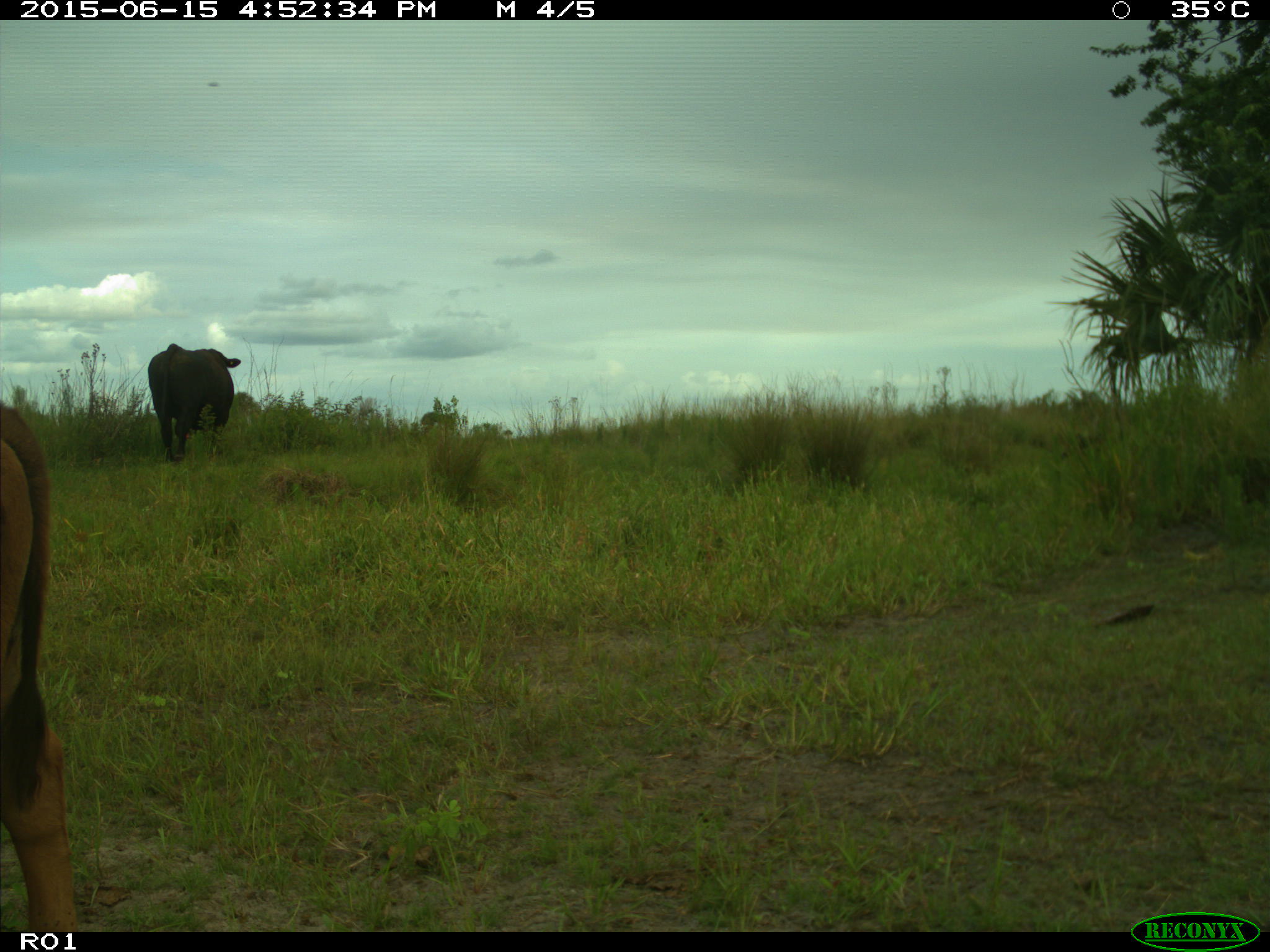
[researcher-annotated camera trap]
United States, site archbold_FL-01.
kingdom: Animalia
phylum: Chordata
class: Mammalia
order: Artiodactyla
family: Bovidae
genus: Bos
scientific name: Bos taurus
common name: domestic cow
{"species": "Bos taurus (domestic cow)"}